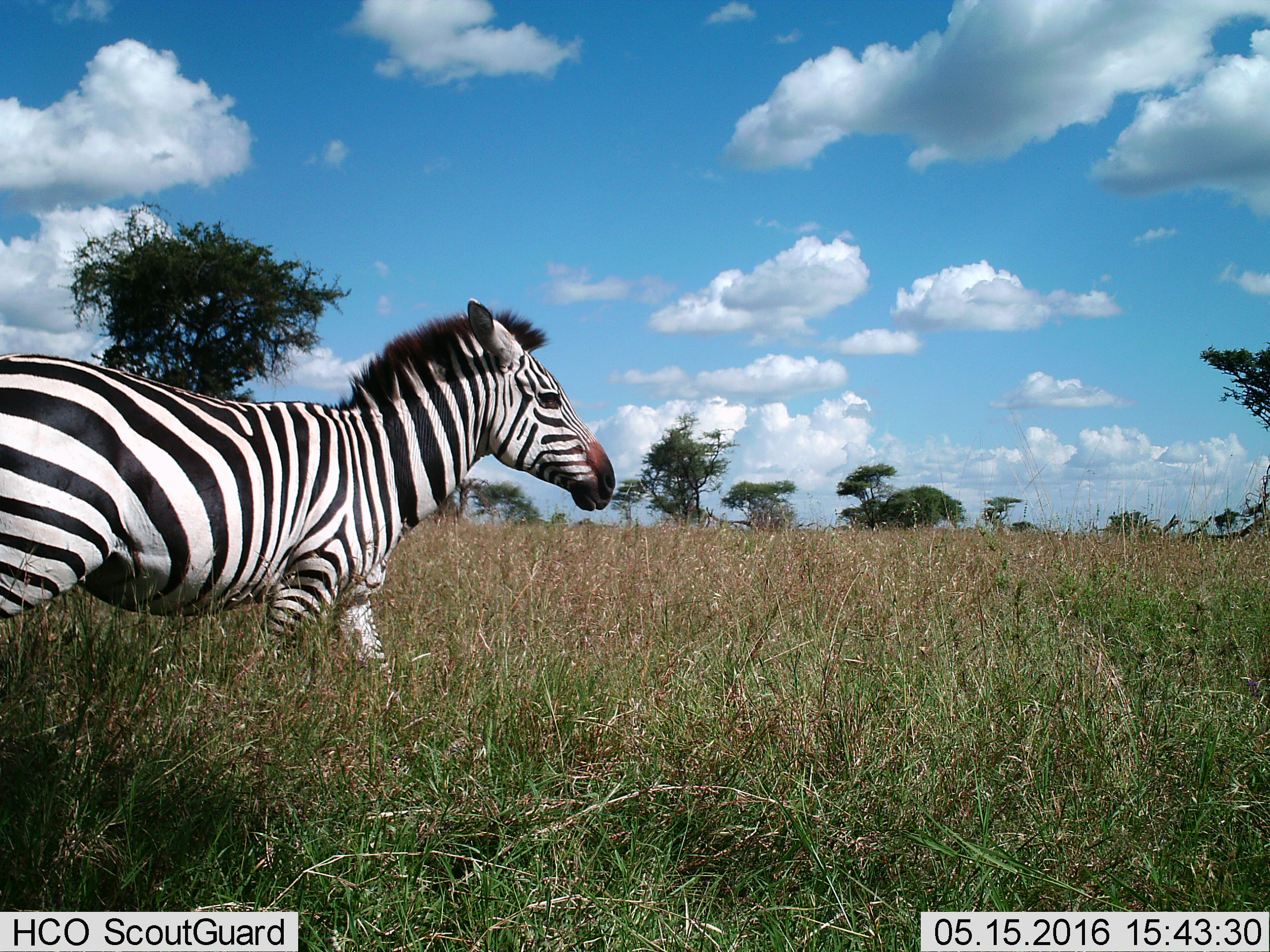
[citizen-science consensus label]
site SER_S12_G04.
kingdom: Animalia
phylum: Chordata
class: Mammalia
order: Perissodactyla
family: Equidae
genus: Equus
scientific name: Equus quagga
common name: plains zebra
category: zebraplains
Zebraplains (plains zebra) (Equus quagga), count 1. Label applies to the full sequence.